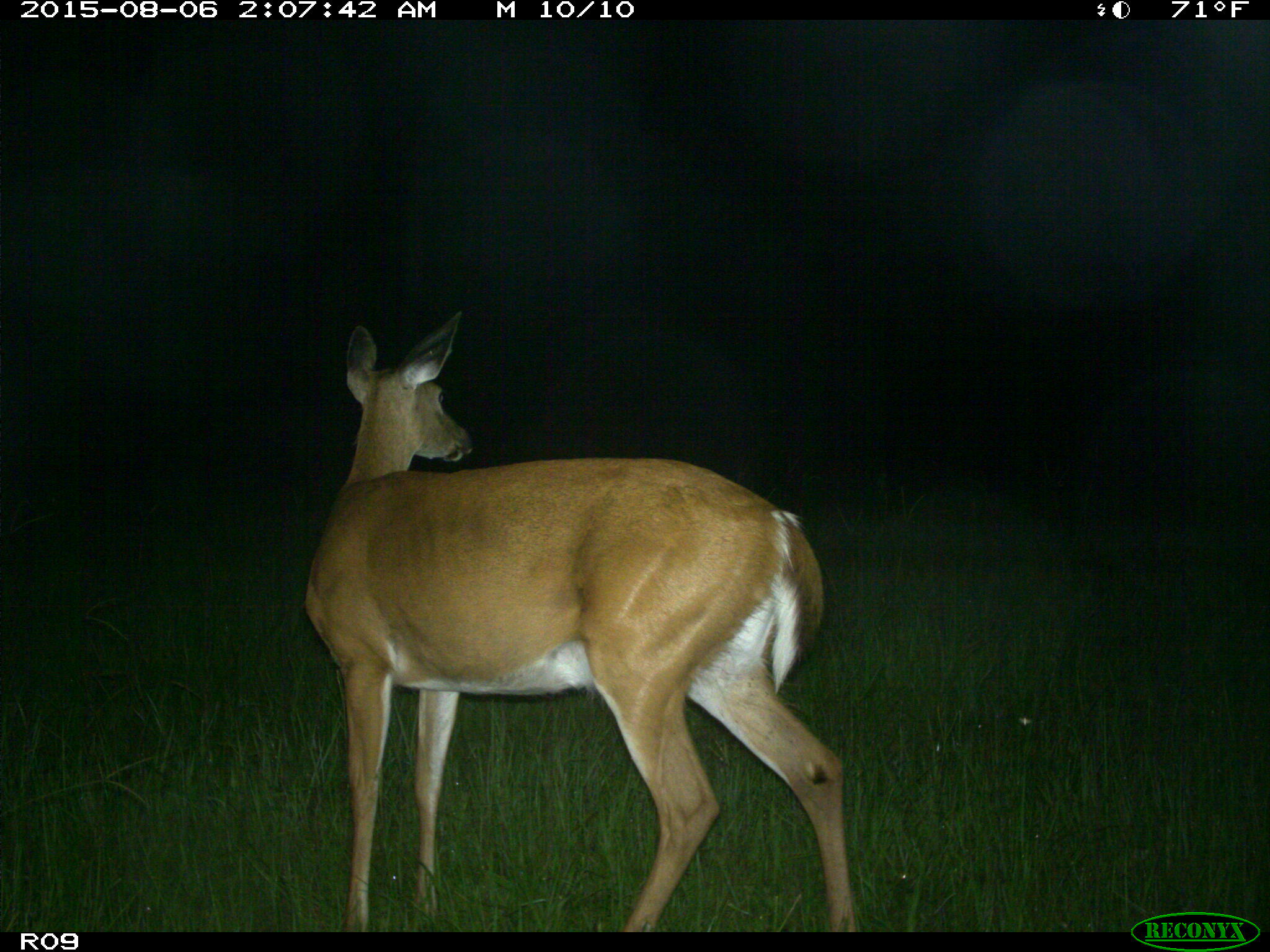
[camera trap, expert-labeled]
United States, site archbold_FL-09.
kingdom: Animalia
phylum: Chordata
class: Mammalia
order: Artiodactyla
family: Cervidae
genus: Odocoileus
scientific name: Odocoileus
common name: deer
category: unidentified deer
Unidentified deer (deer) (Odocoileus).